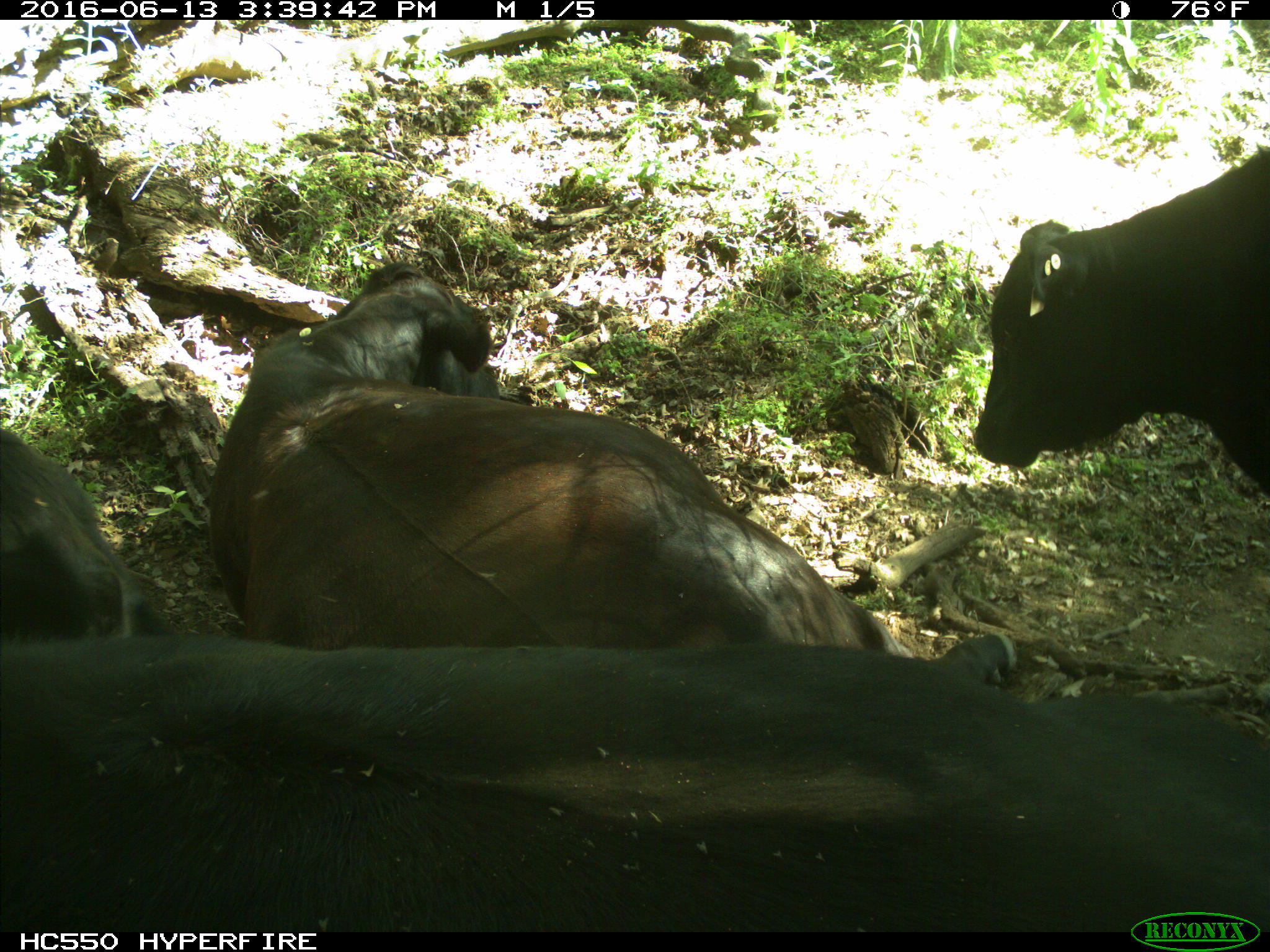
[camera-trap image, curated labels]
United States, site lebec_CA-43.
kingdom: Animalia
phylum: Chordata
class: Mammalia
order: Artiodactyla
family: Bovidae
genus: Bos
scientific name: Bos taurus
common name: domestic cow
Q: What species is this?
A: Bos taurus (domestic cow).